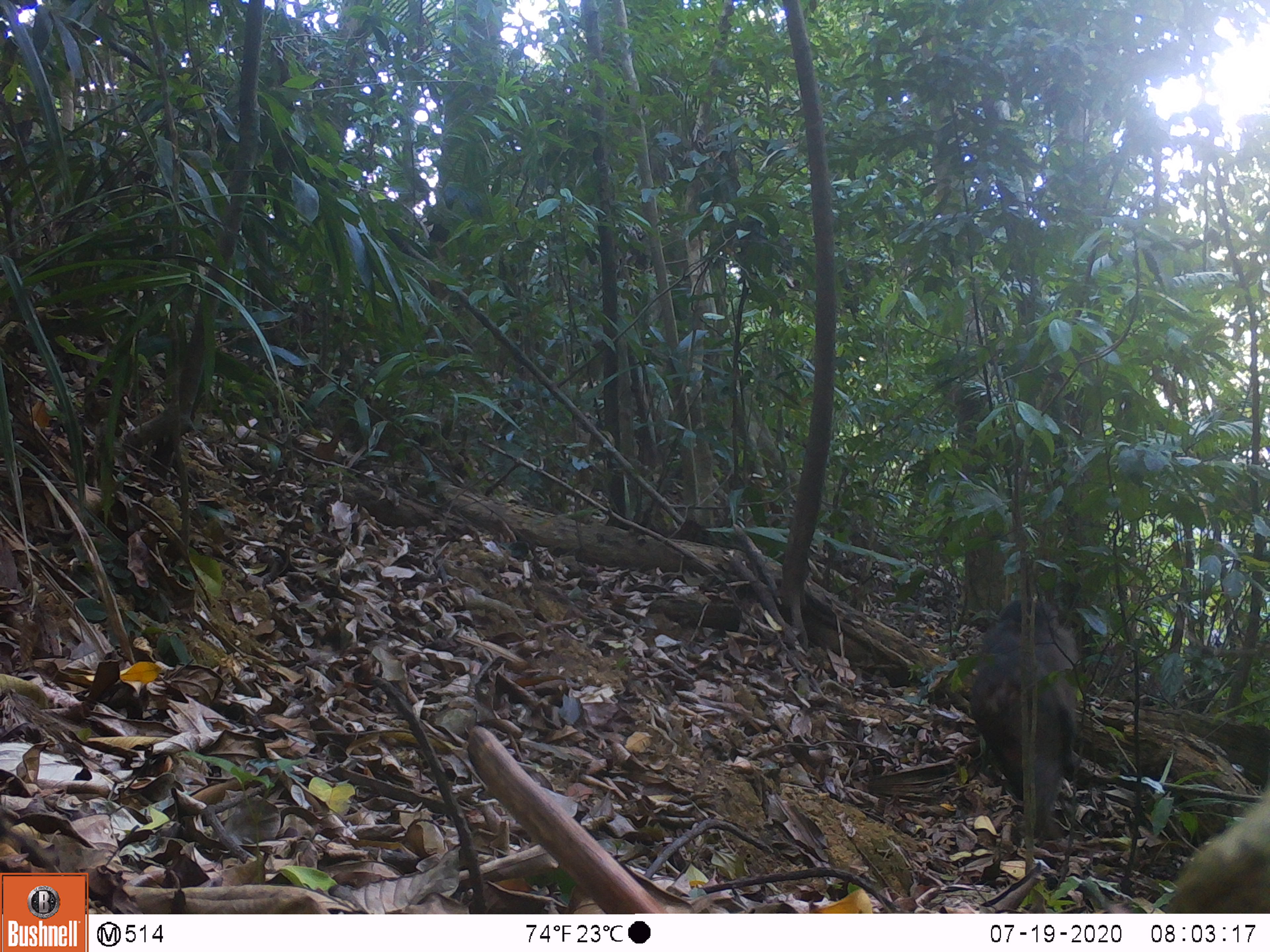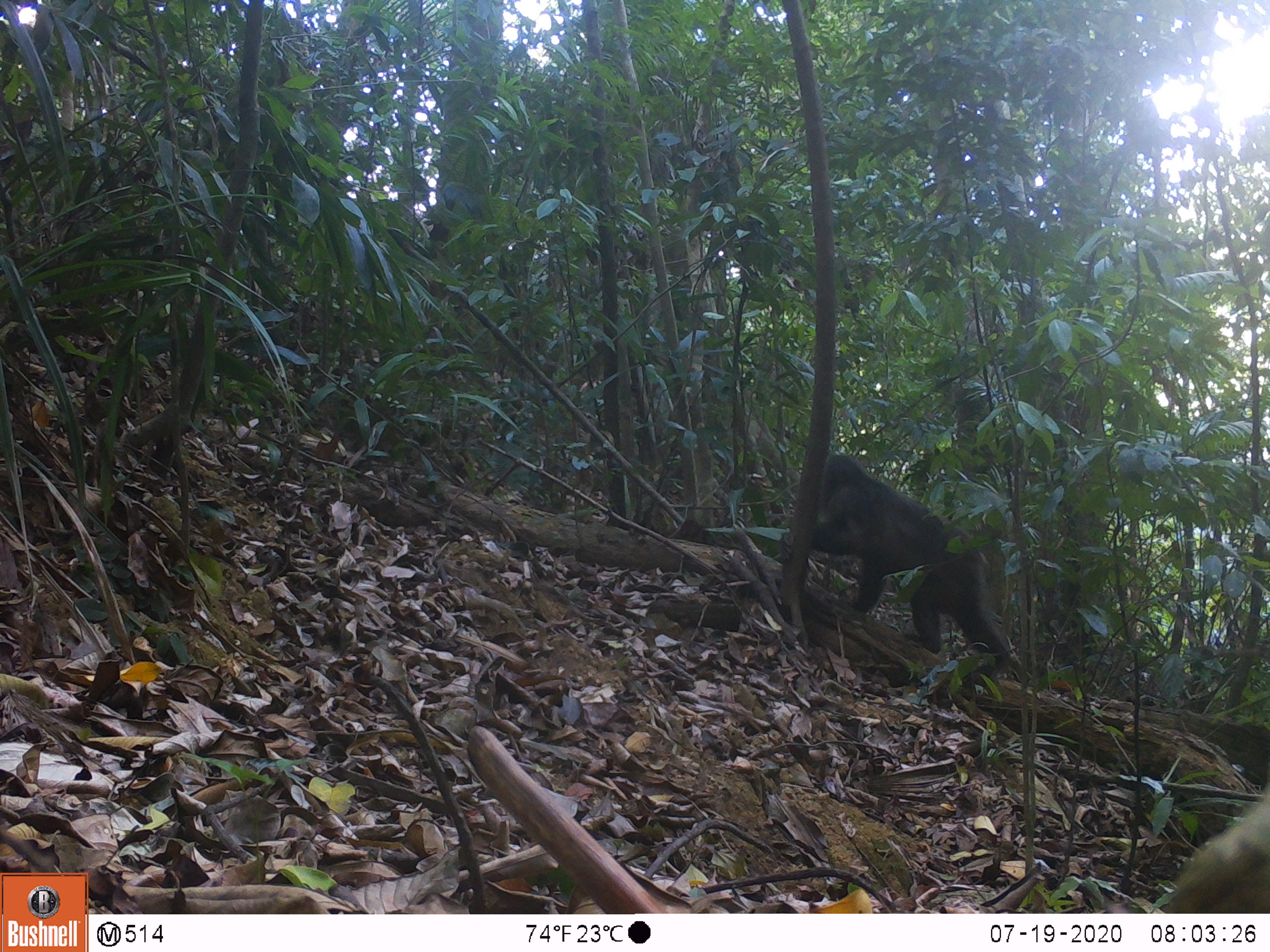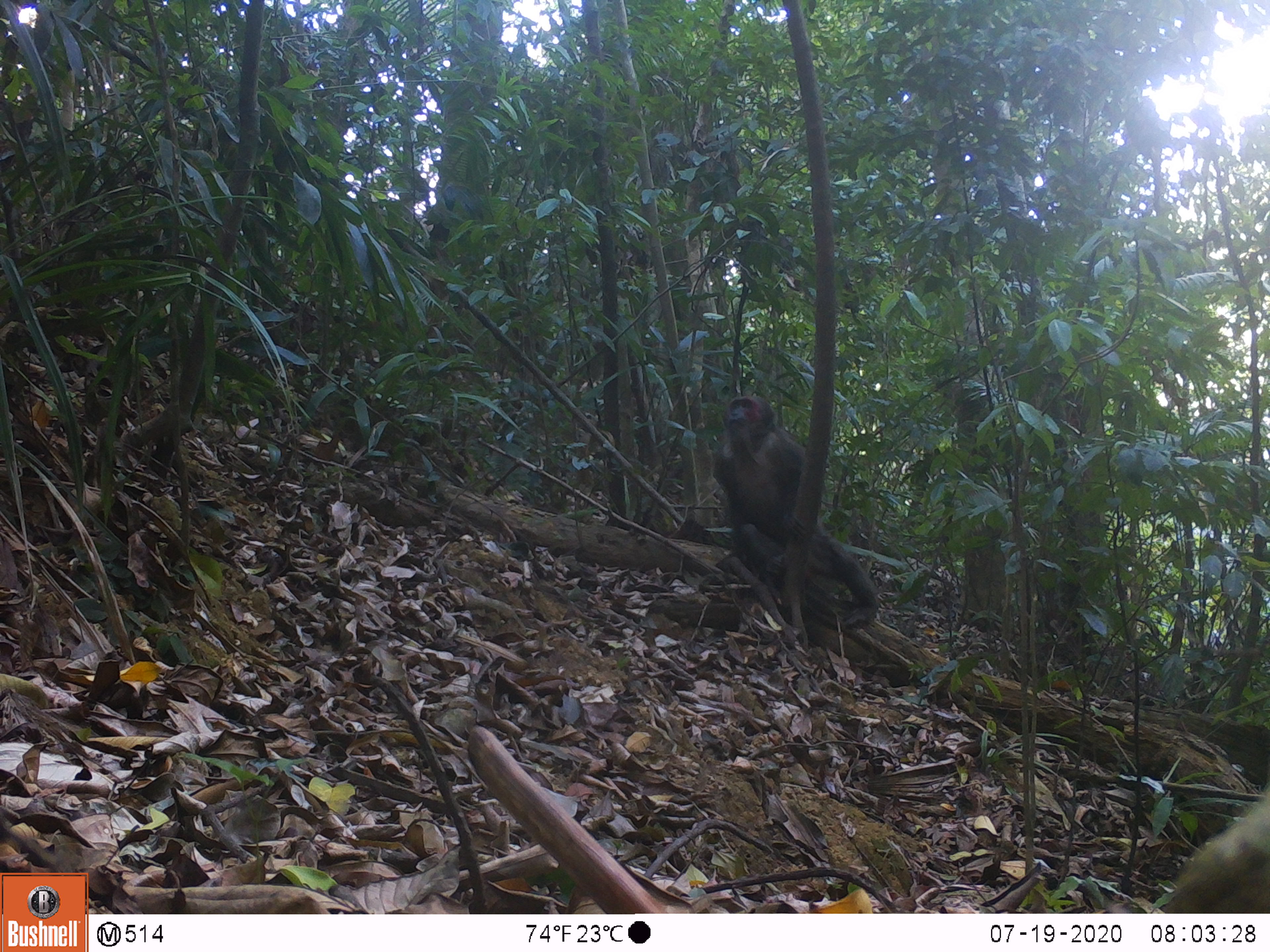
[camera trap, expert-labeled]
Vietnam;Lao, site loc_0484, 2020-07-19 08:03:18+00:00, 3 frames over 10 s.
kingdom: Animalia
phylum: Chordata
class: Mammalia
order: Primates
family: Cercopithecidae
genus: Macaca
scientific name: Macaca arctoides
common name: stump-tailed macaque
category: stump tailed macaque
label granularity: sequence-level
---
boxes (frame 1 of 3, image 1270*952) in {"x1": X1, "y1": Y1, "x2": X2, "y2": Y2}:
stump tailed macaque: {"x1": 969, "y1": 598, "x2": 1078, "y2": 841}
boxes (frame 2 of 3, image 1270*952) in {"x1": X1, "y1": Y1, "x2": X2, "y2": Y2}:
stump tailed macaque: {"x1": 780, "y1": 454, "x2": 1011, "y2": 686}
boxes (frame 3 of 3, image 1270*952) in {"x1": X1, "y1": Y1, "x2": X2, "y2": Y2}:
stump tailed macaque: {"x1": 713, "y1": 395, "x2": 878, "y2": 626}